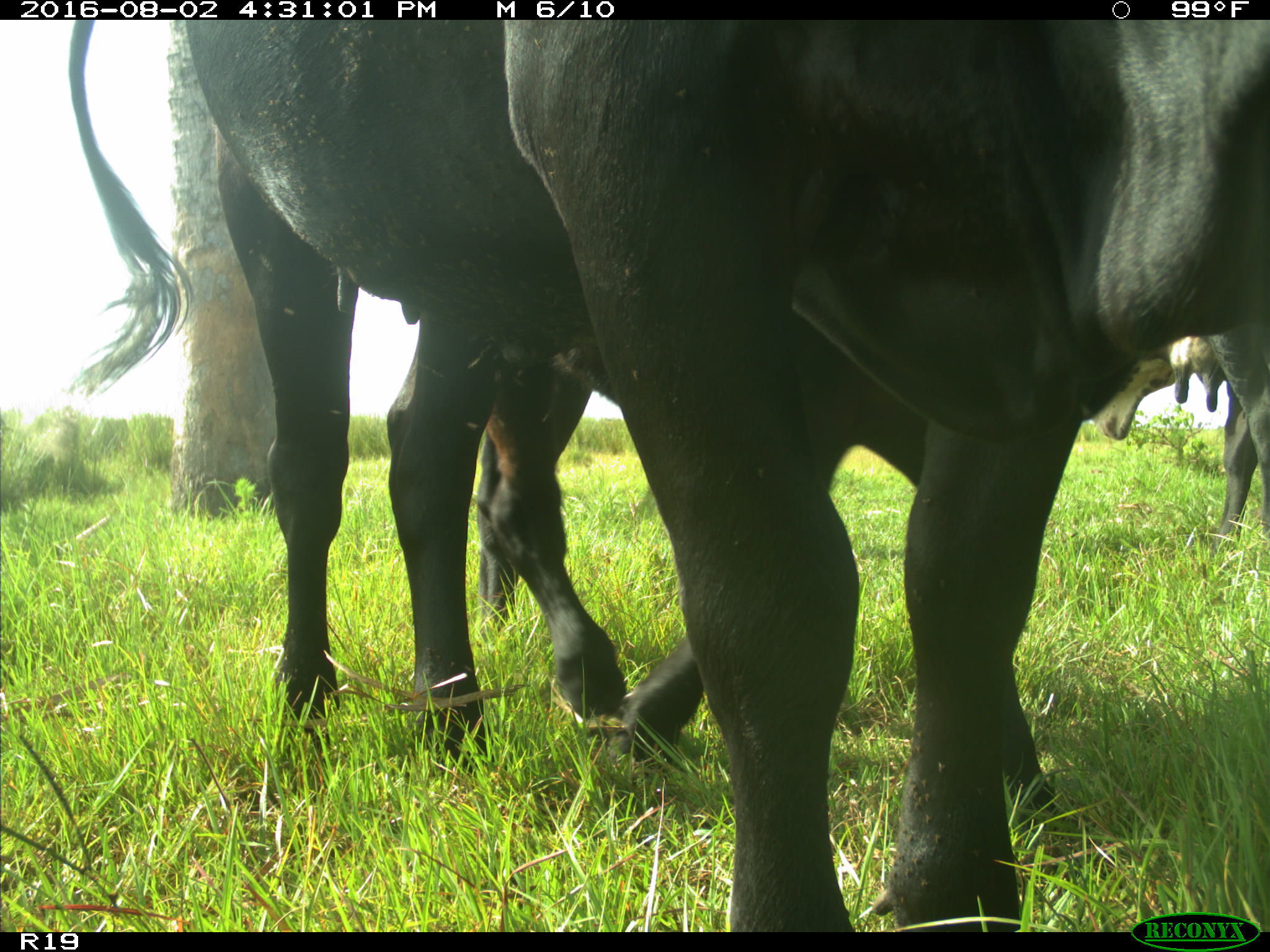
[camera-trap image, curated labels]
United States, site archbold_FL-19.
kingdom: Animalia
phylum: Chordata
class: Mammalia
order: Artiodactyla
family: Bovidae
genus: Bos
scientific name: Bos taurus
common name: domestic cow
Bos taurus (domestic cow).